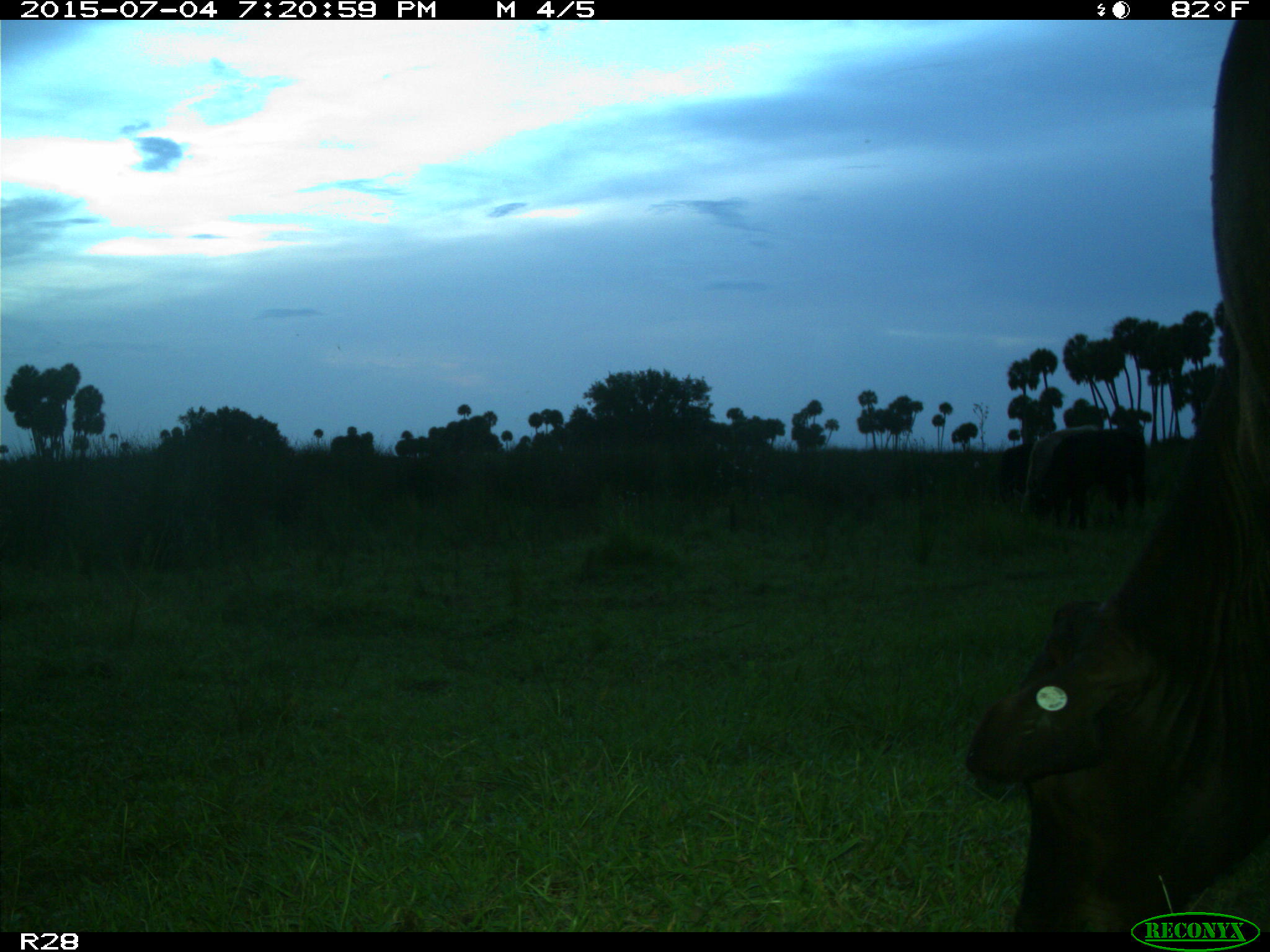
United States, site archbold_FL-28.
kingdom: Animalia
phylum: Chordata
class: Mammalia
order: Artiodactyla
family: Bovidae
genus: Bos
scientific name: Bos taurus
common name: domestic cow